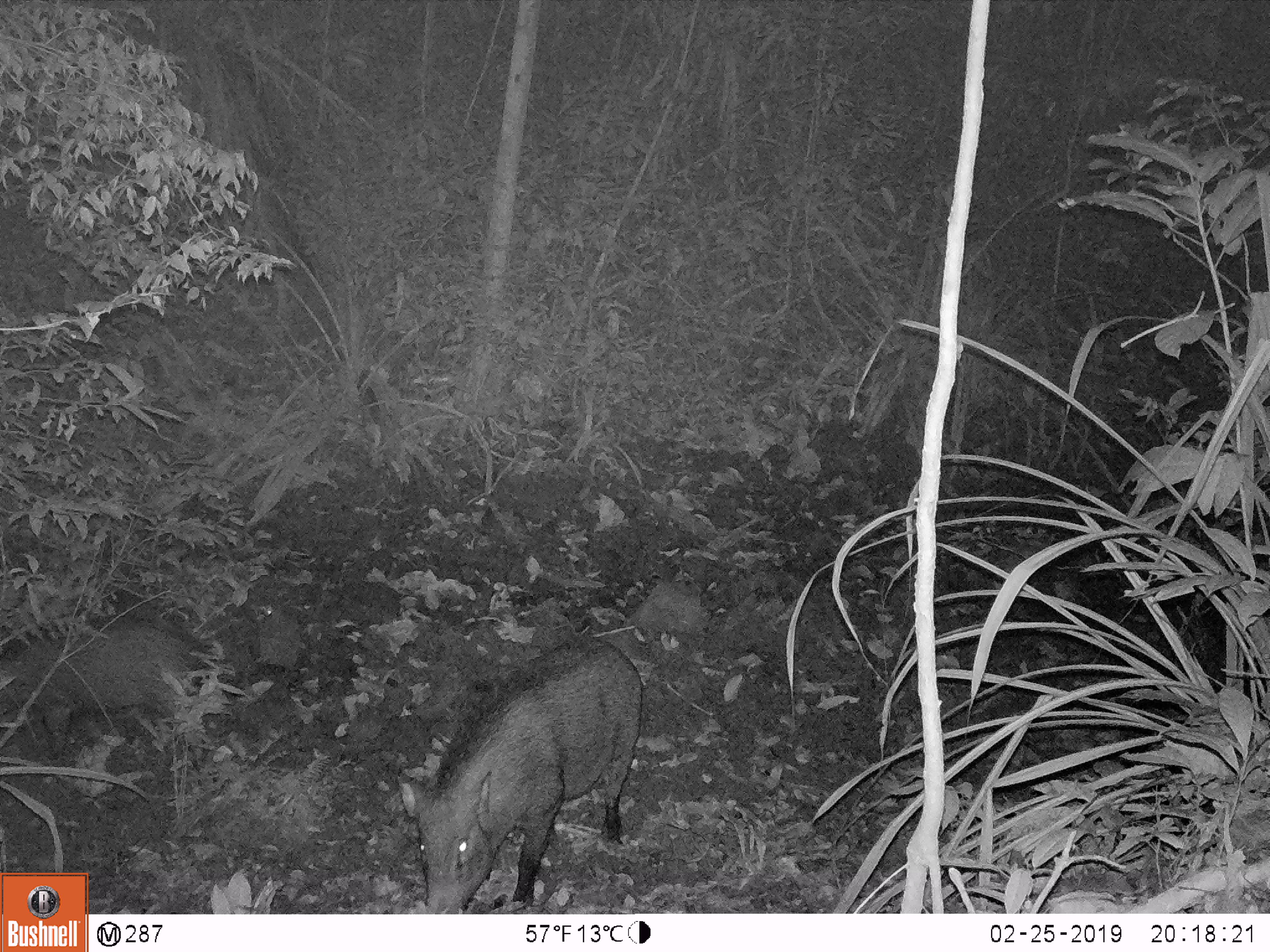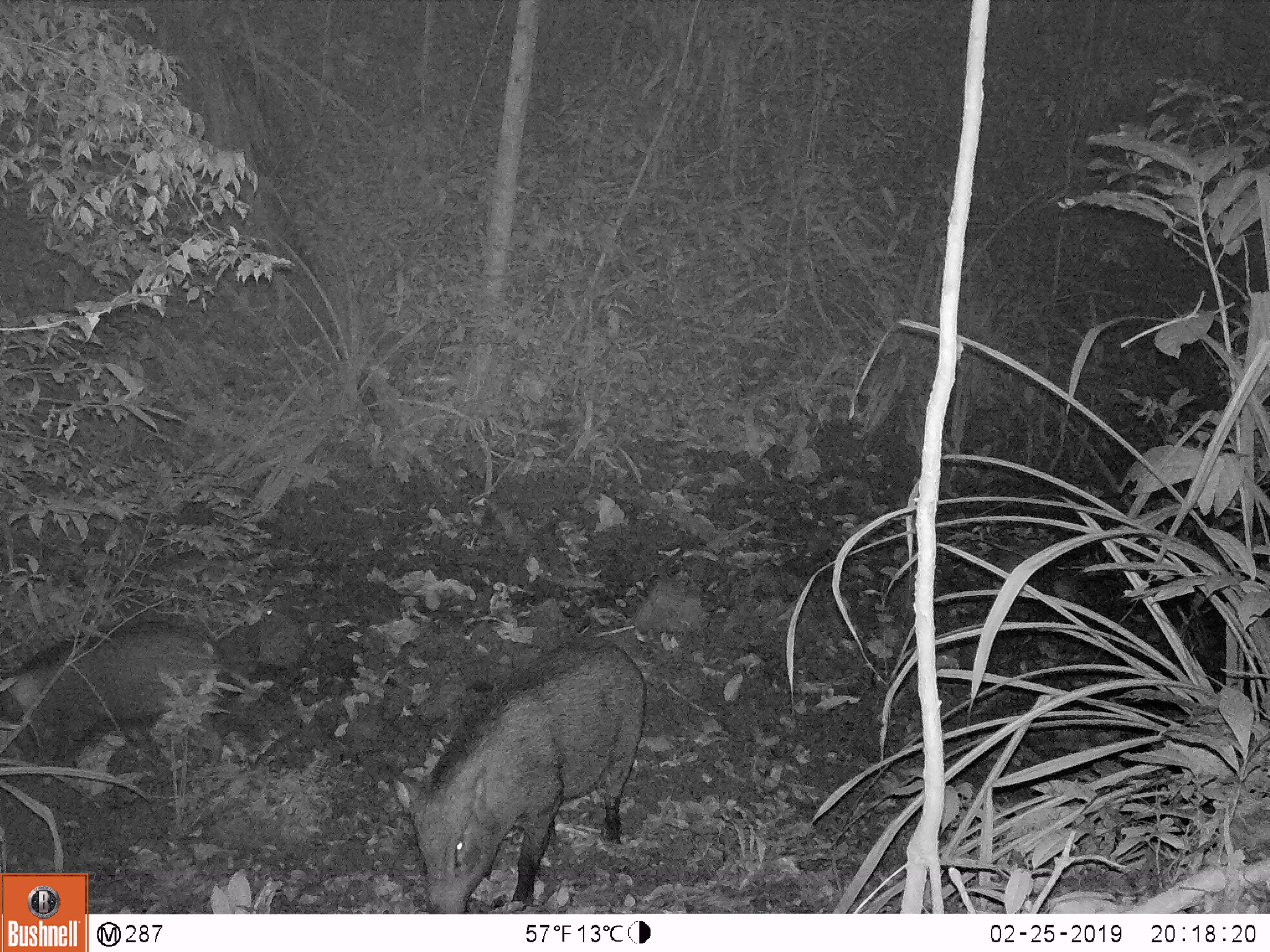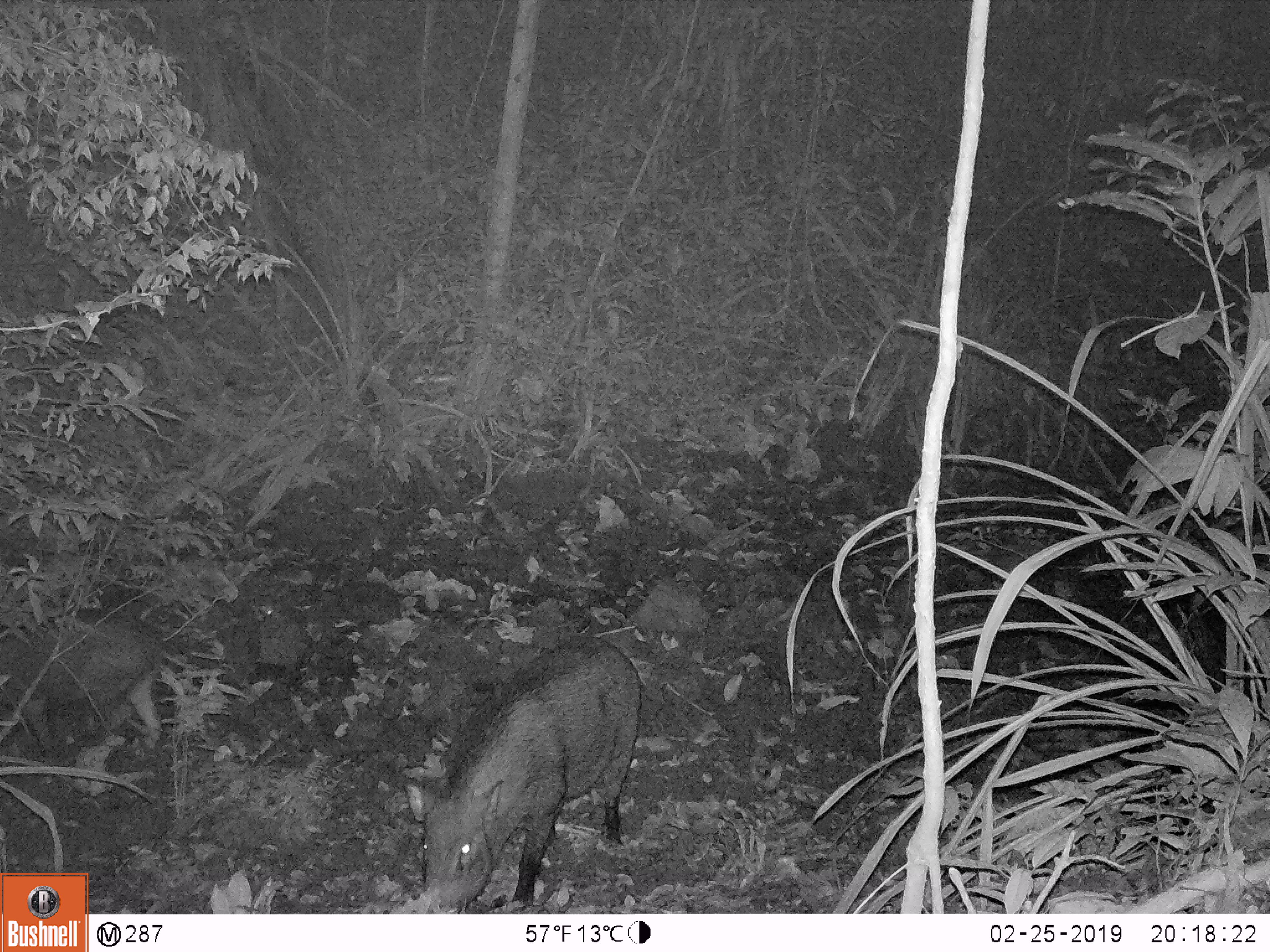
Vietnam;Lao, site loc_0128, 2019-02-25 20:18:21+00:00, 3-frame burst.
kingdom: Animalia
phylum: Chordata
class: Mammalia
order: Artiodactyla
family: Suidae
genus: Sus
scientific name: Sus scrofa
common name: eurasian wild pig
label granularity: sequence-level